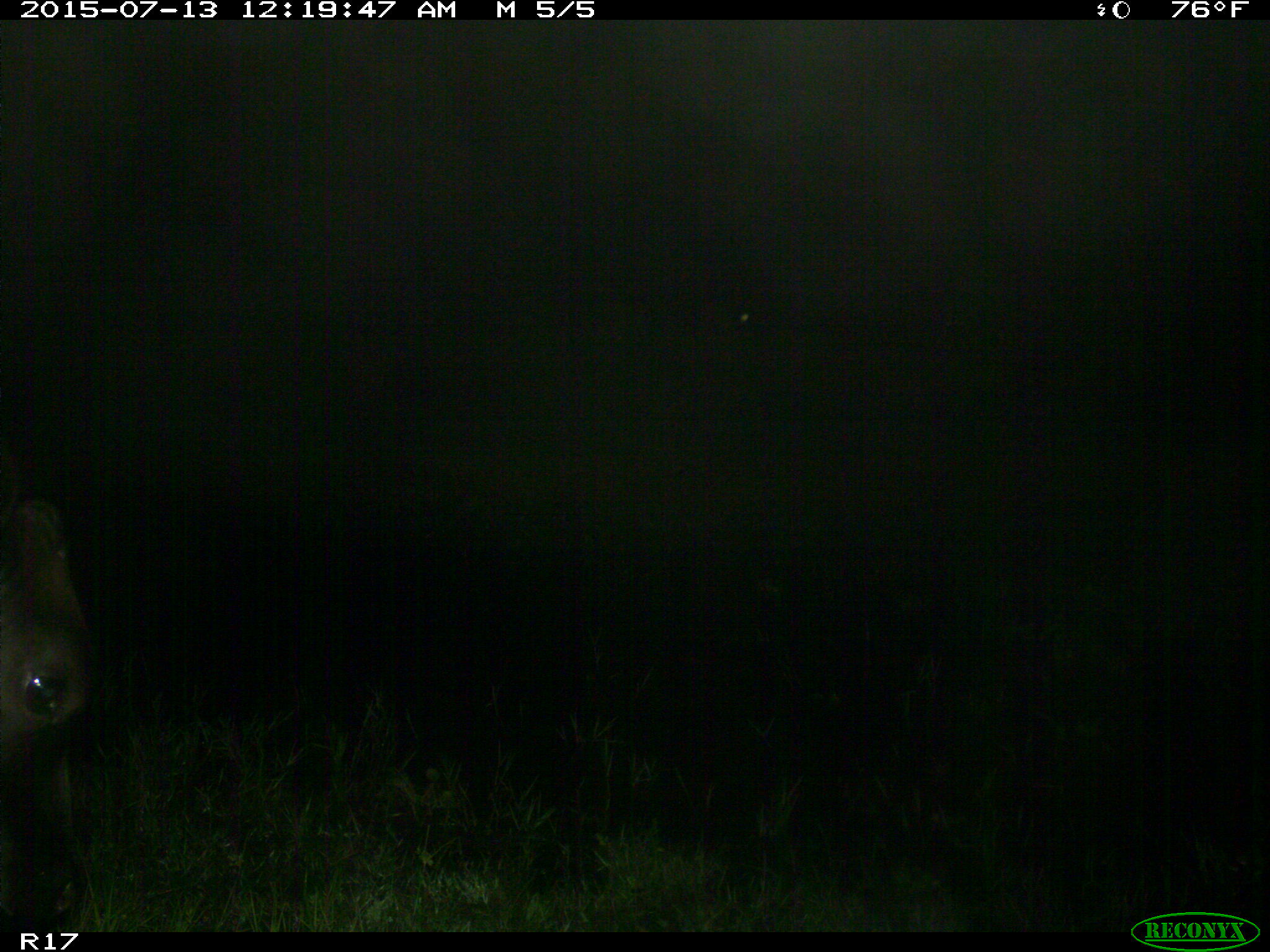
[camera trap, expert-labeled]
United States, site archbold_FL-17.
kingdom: Animalia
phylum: Chordata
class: Mammalia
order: Artiodactyla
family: Bovidae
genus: Bos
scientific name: Bos taurus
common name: domestic cow